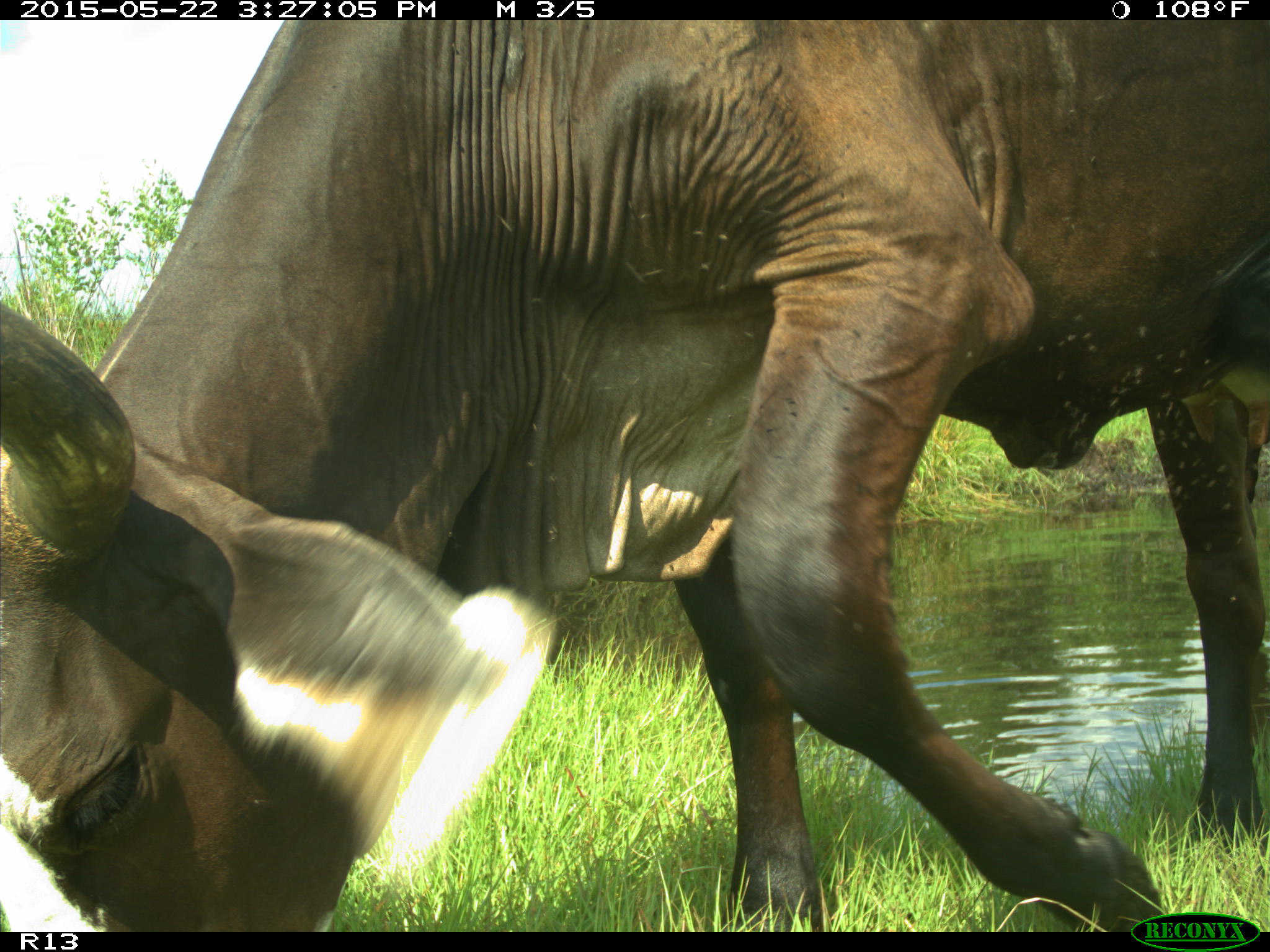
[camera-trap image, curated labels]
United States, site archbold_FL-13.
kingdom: Animalia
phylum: Chordata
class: Mammalia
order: Artiodactyla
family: Bovidae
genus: Bos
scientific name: Bos taurus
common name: domestic cow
Bos taurus (domestic cow).